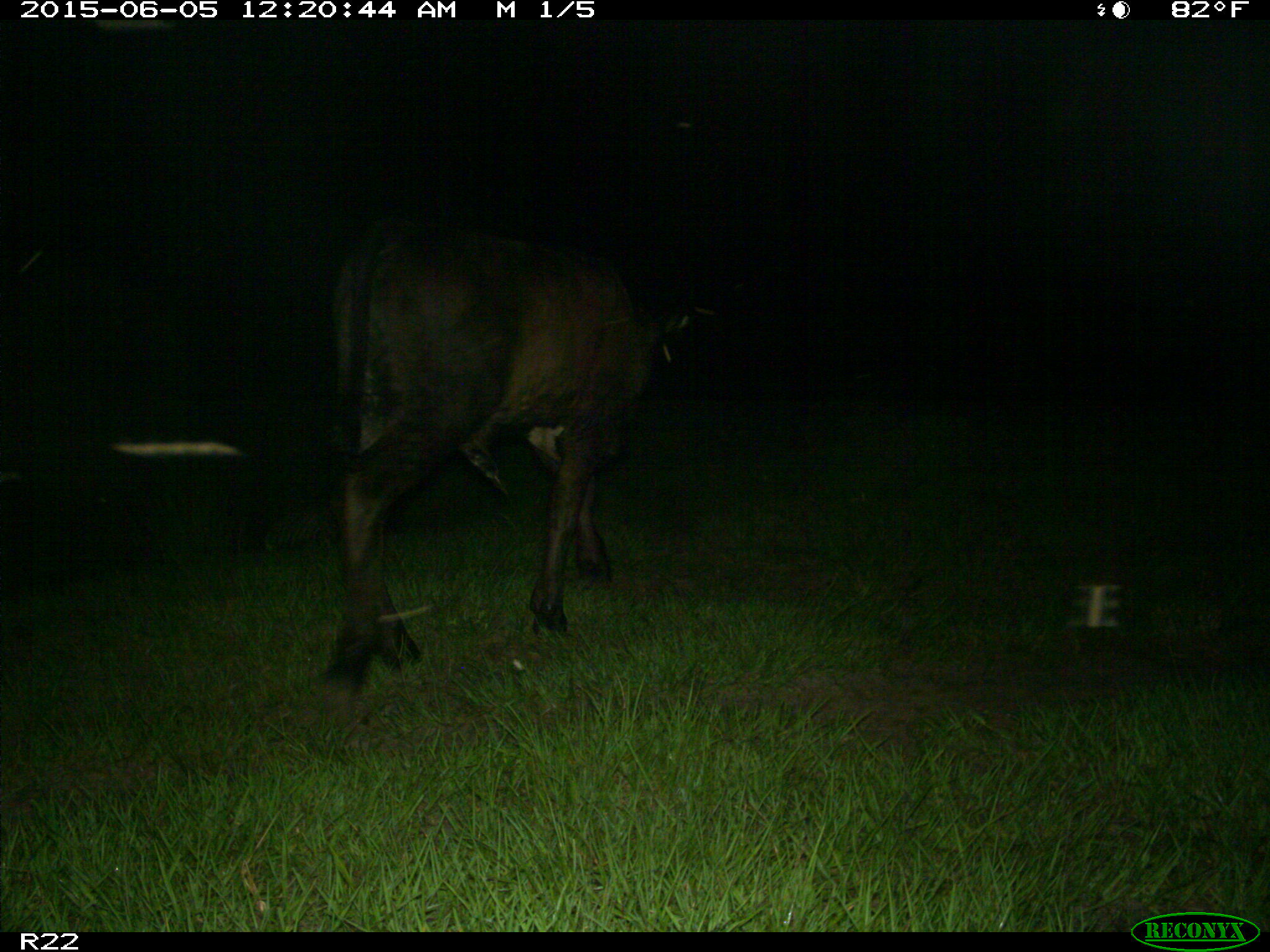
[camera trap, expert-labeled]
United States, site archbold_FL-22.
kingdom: Animalia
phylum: Chordata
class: Mammalia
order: Artiodactyla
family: Bovidae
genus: Bos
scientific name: Bos taurus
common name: domestic cow